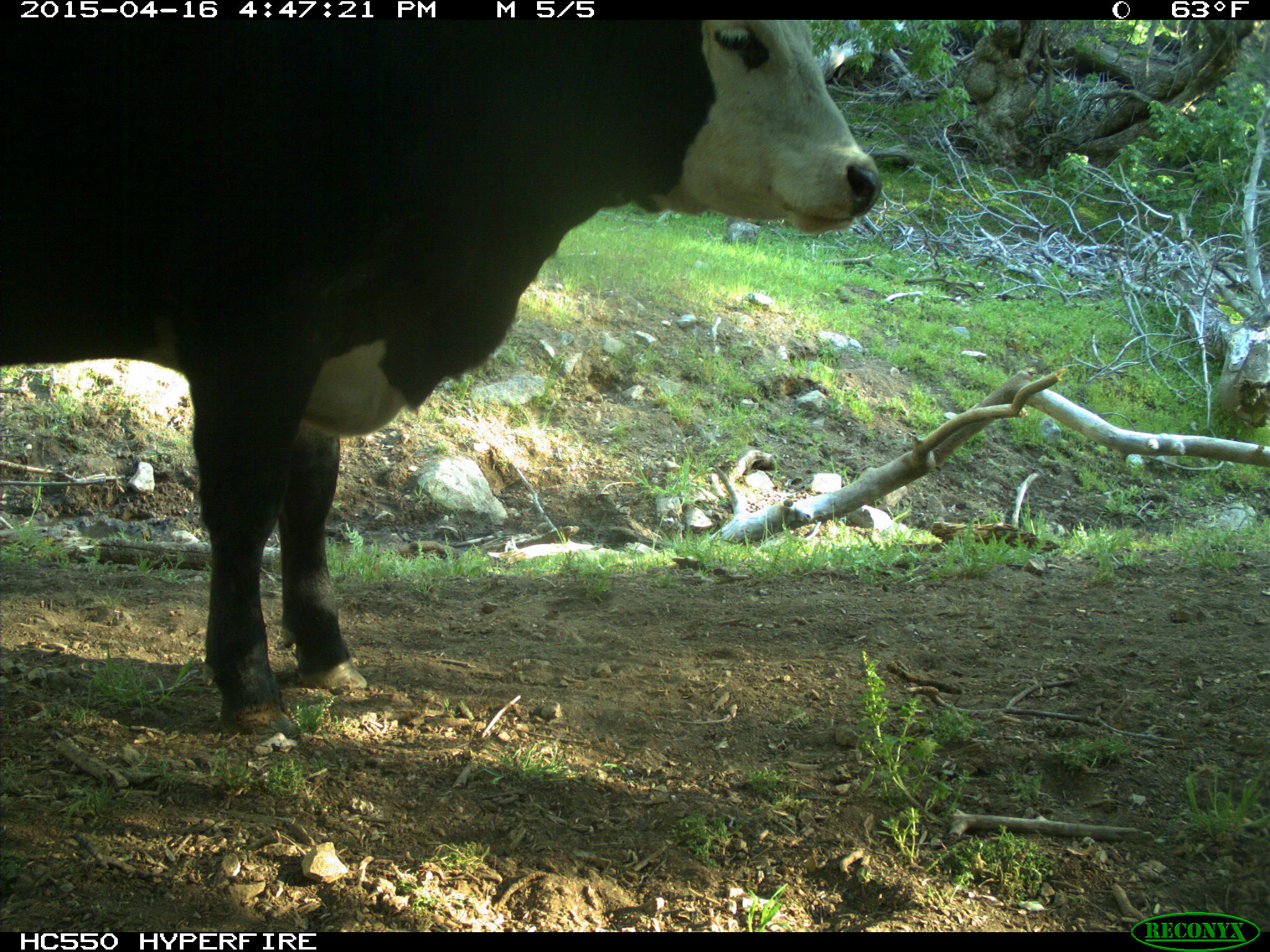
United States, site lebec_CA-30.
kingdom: Animalia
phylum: Chordata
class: Mammalia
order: Artiodactyla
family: Bovidae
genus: Bos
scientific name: Bos taurus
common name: domestic cow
Bos taurus (domestic cow).